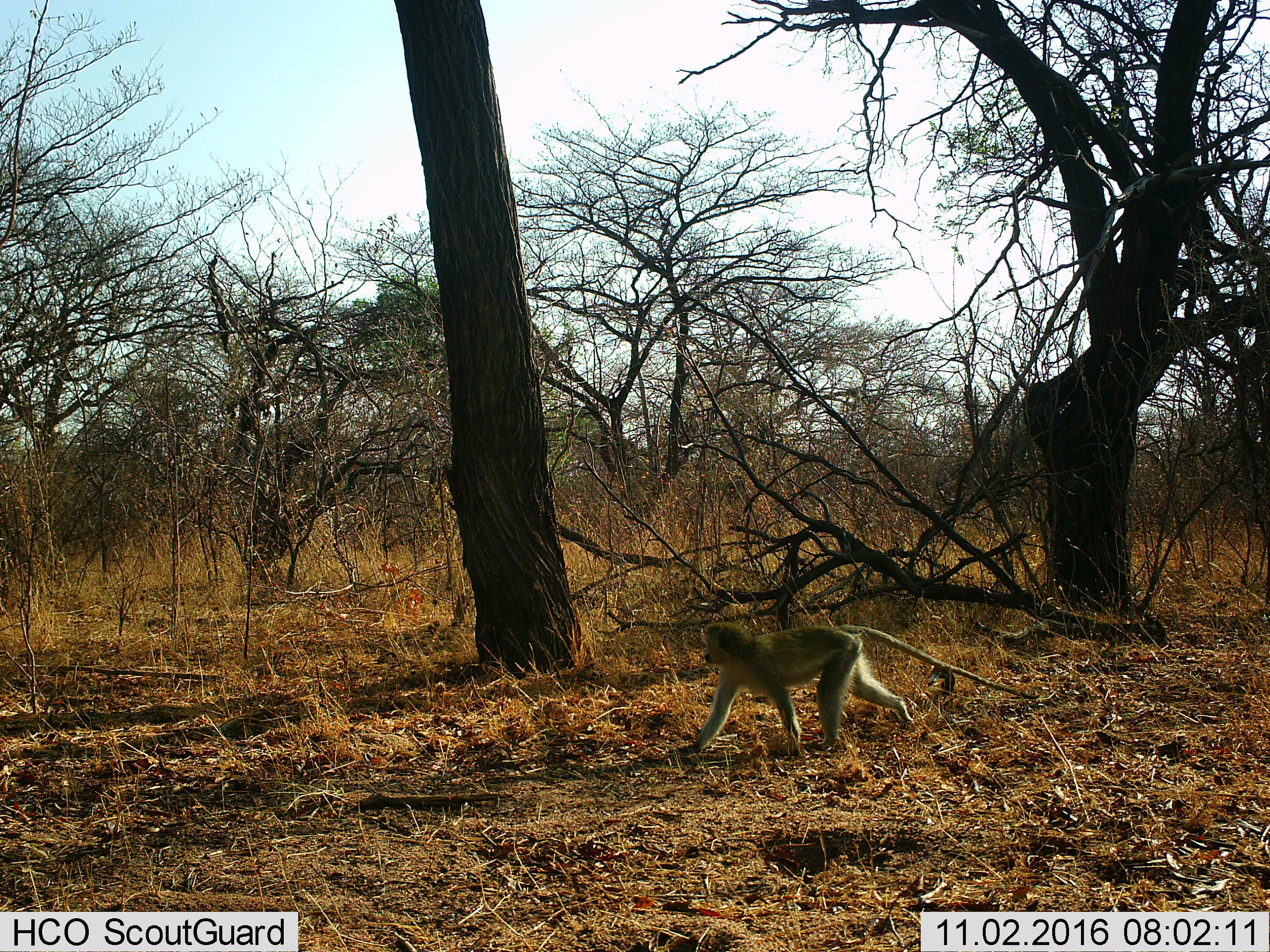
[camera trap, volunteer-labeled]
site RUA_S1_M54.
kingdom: Animalia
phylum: Chordata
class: Mammalia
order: Primates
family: Cercopithecidae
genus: Chlorocebus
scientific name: Chlorocebus pygerythrus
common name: vervet monkey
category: monkeyvervet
Monkeyvervet (vervet monkey) (Chlorocebus pygerythrus), count 1. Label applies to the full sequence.